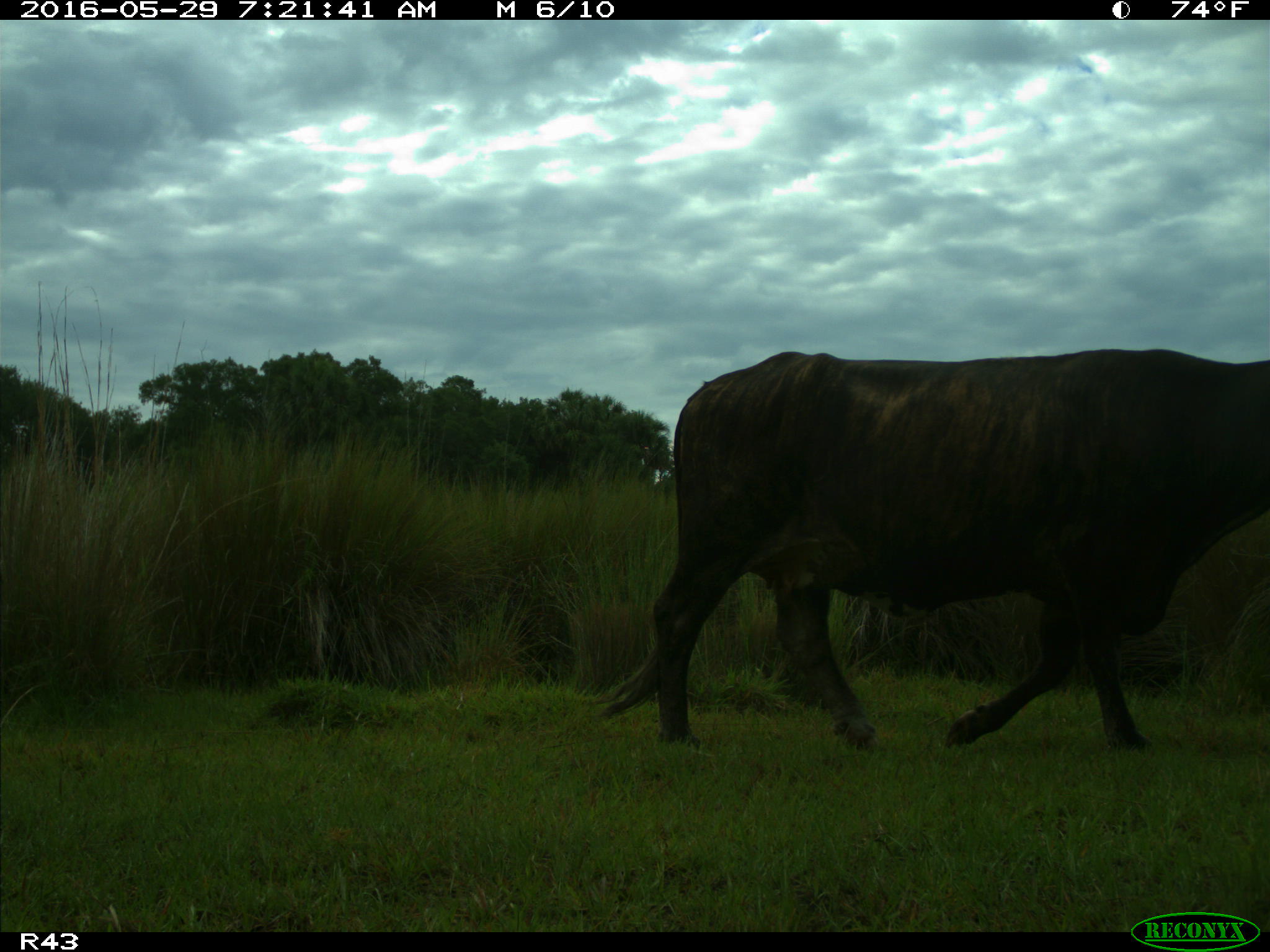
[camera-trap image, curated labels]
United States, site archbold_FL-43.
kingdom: Animalia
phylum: Chordata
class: Mammalia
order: Artiodactyla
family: Bovidae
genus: Bos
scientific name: Bos taurus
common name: domestic cow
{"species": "Bos taurus (domestic cow)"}